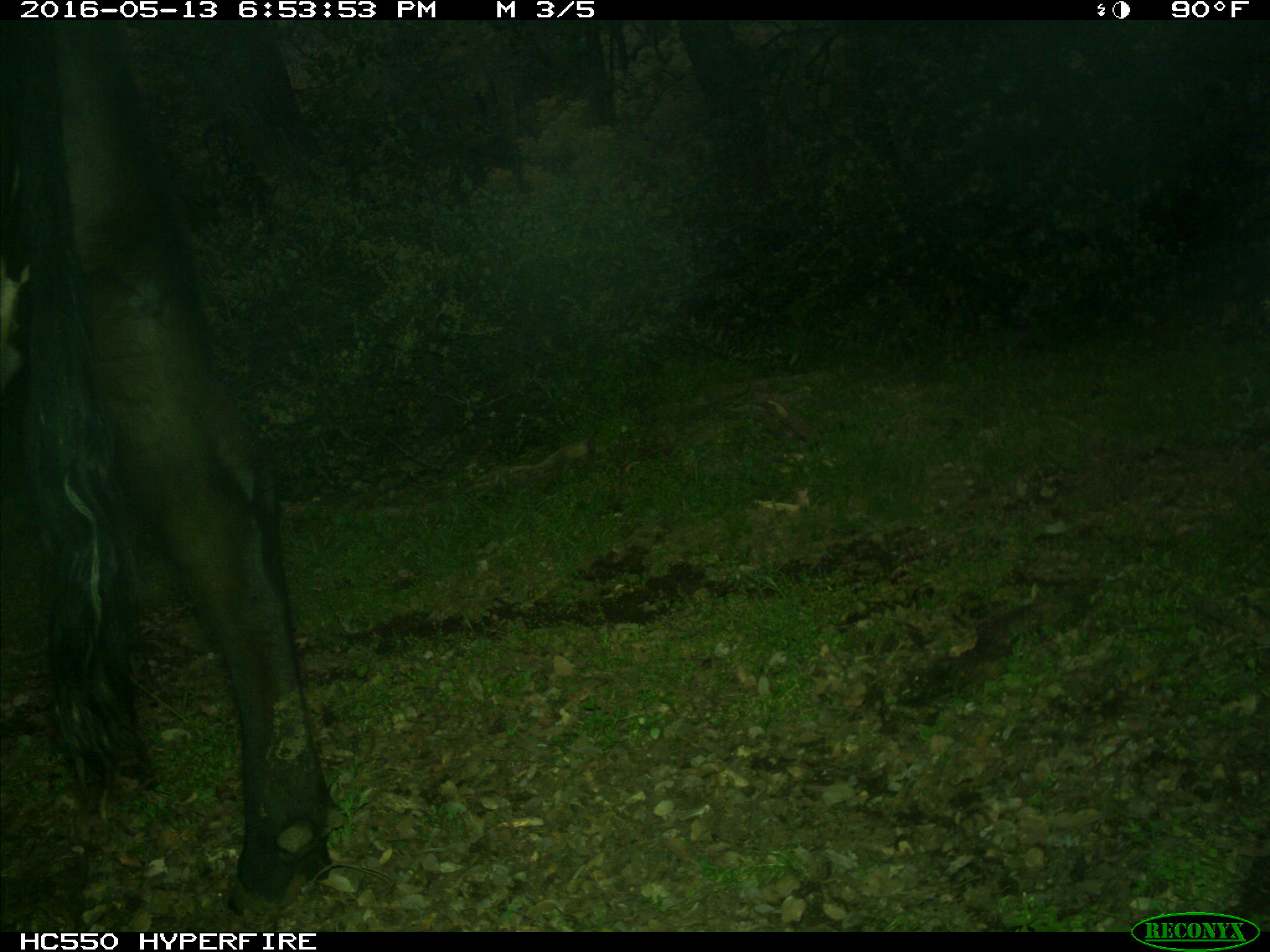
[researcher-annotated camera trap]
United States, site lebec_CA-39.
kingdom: Animalia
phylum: Chordata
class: Mammalia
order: Artiodactyla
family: Bovidae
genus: Bos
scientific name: Bos taurus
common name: domestic cow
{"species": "Bos taurus (domestic cow)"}